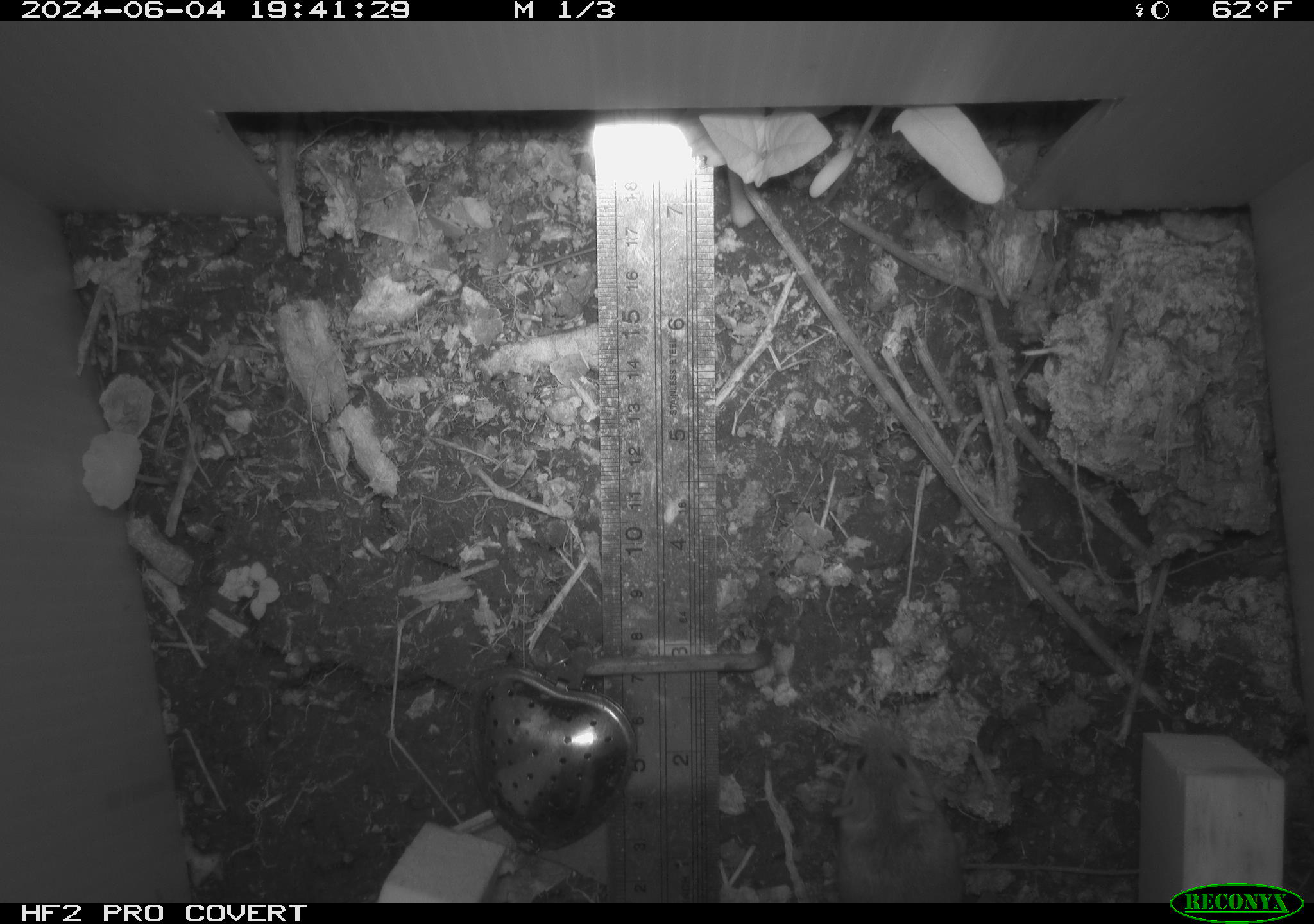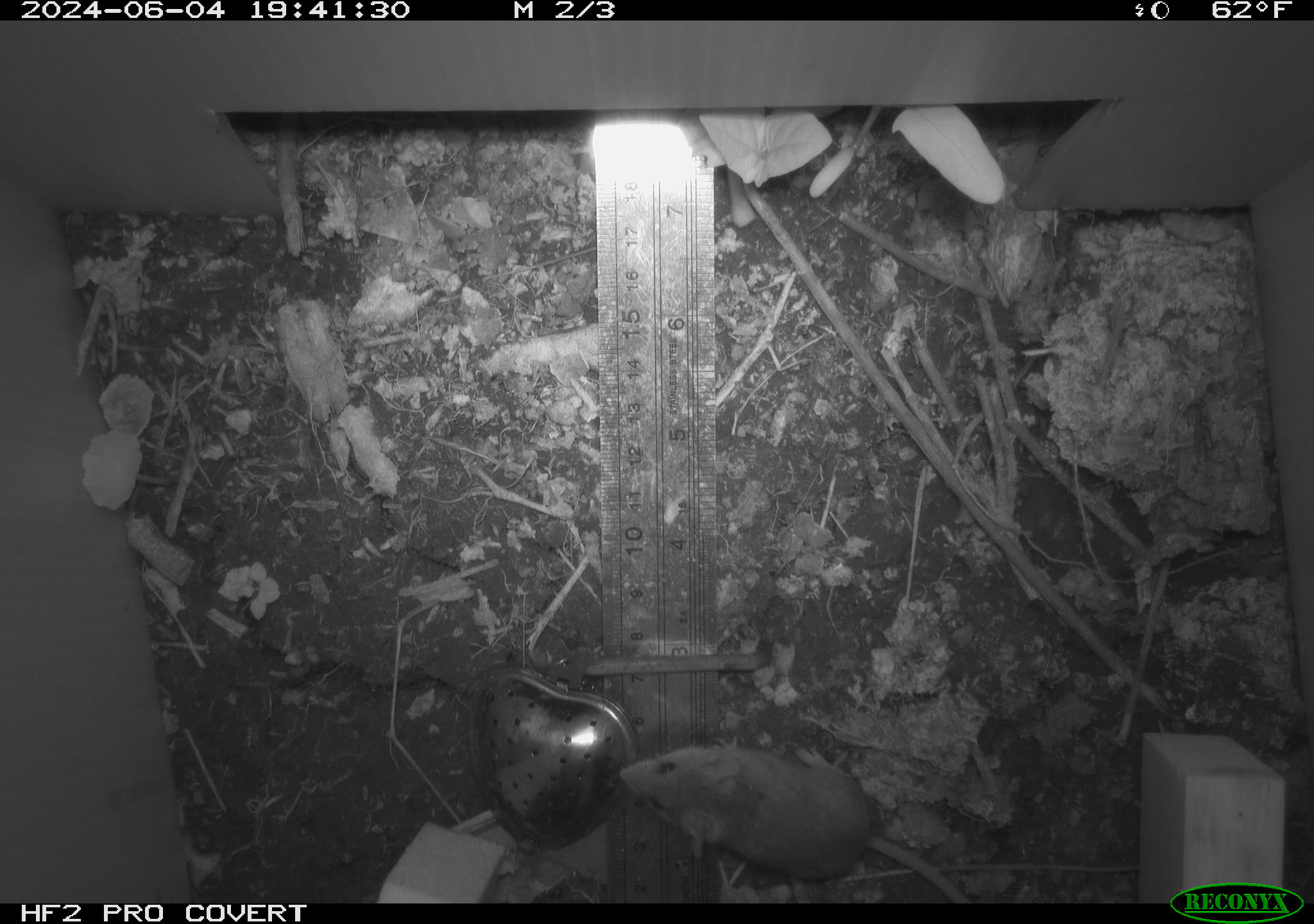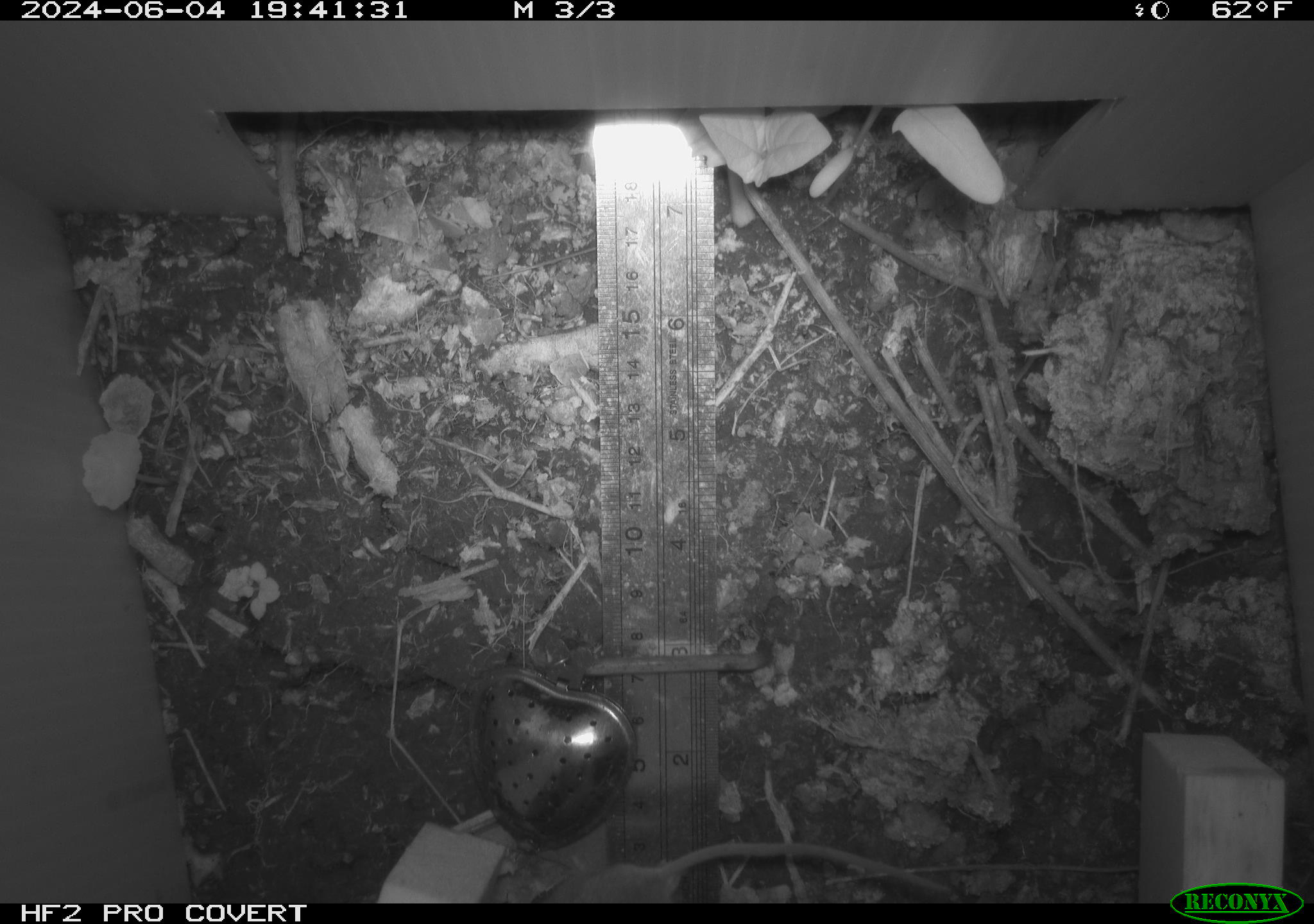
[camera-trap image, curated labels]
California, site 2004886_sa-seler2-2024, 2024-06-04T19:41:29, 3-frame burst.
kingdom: Animalia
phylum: Chordata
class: Mammalia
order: Rodentia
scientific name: Rodentia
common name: mouse species